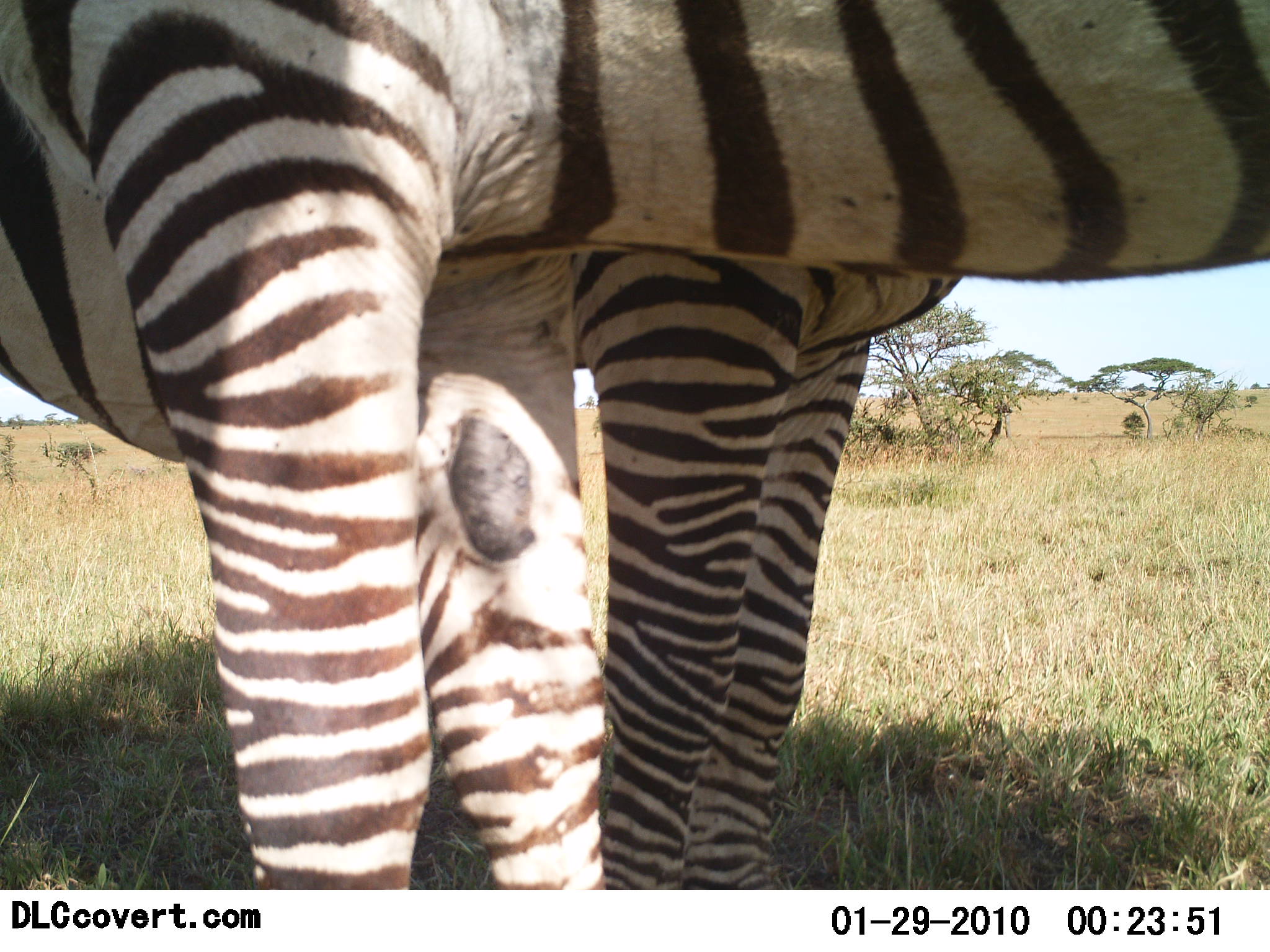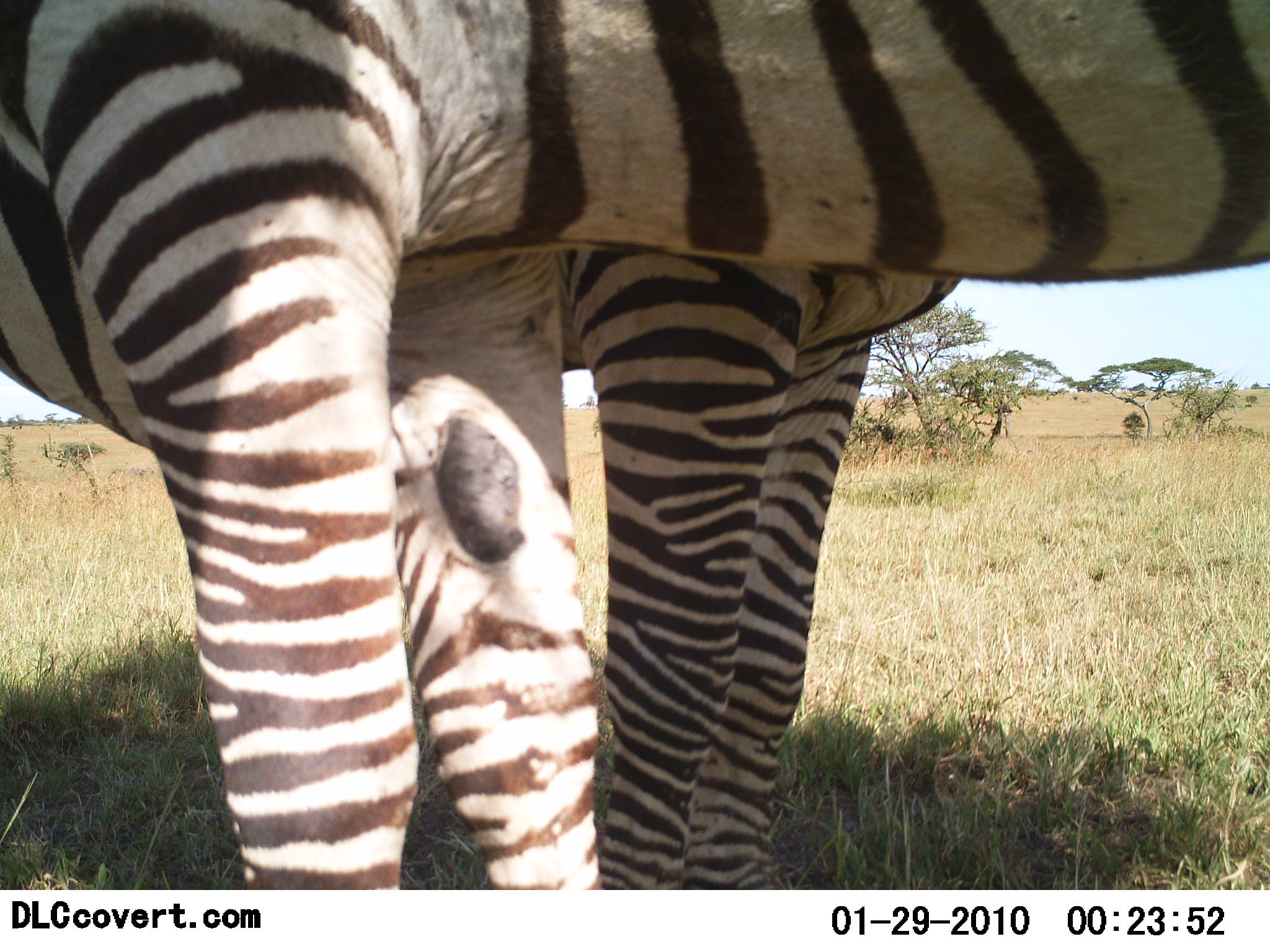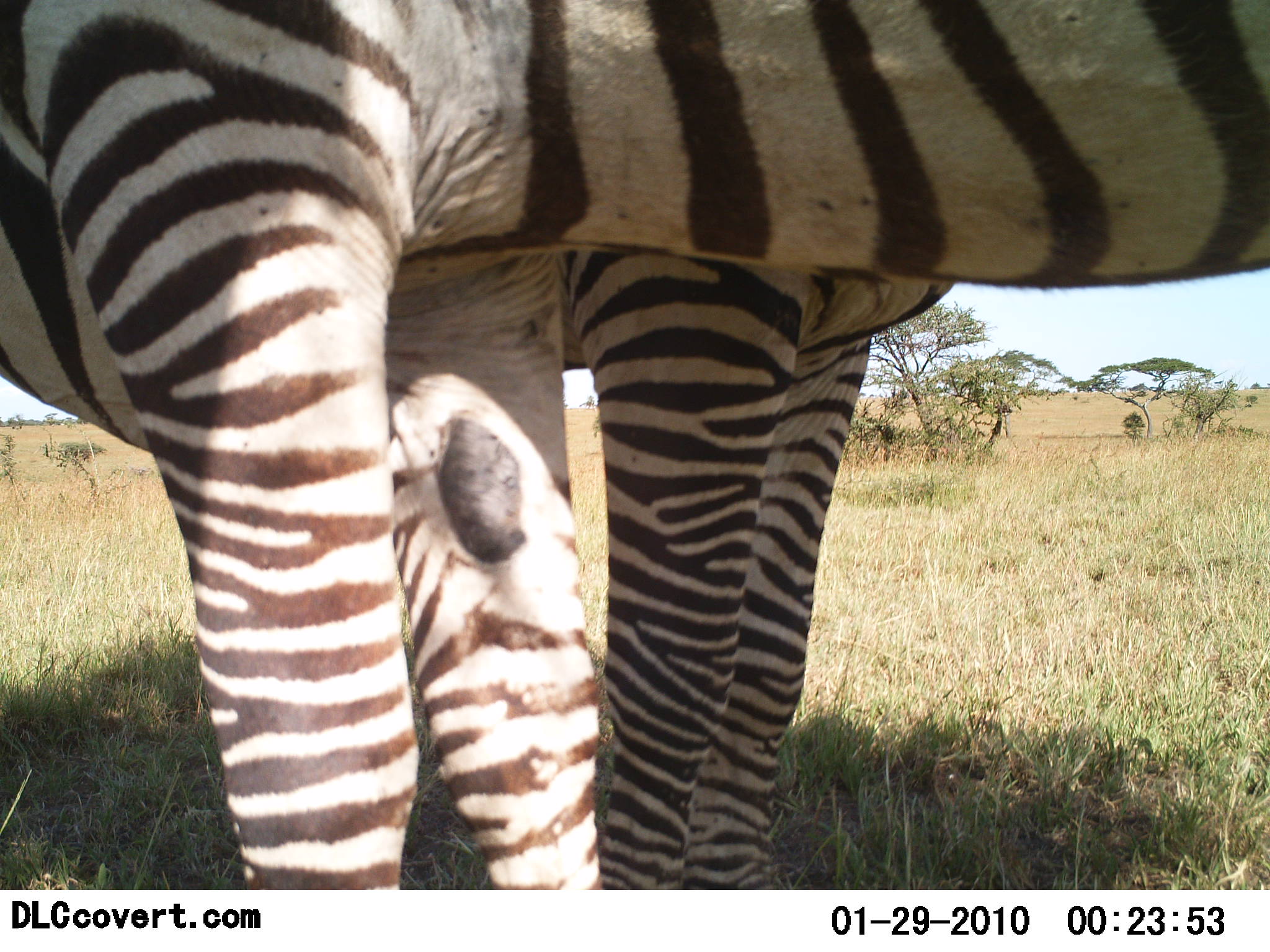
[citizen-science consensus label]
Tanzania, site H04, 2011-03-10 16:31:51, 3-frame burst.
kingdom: Animalia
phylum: Chordata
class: Mammalia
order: Perissodactyla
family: Equidae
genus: Equus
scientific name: Equus quagga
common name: plains zebra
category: zebra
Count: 2.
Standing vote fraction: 100%.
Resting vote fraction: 0%.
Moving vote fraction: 0%.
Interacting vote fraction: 0%.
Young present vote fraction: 9%.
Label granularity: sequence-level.